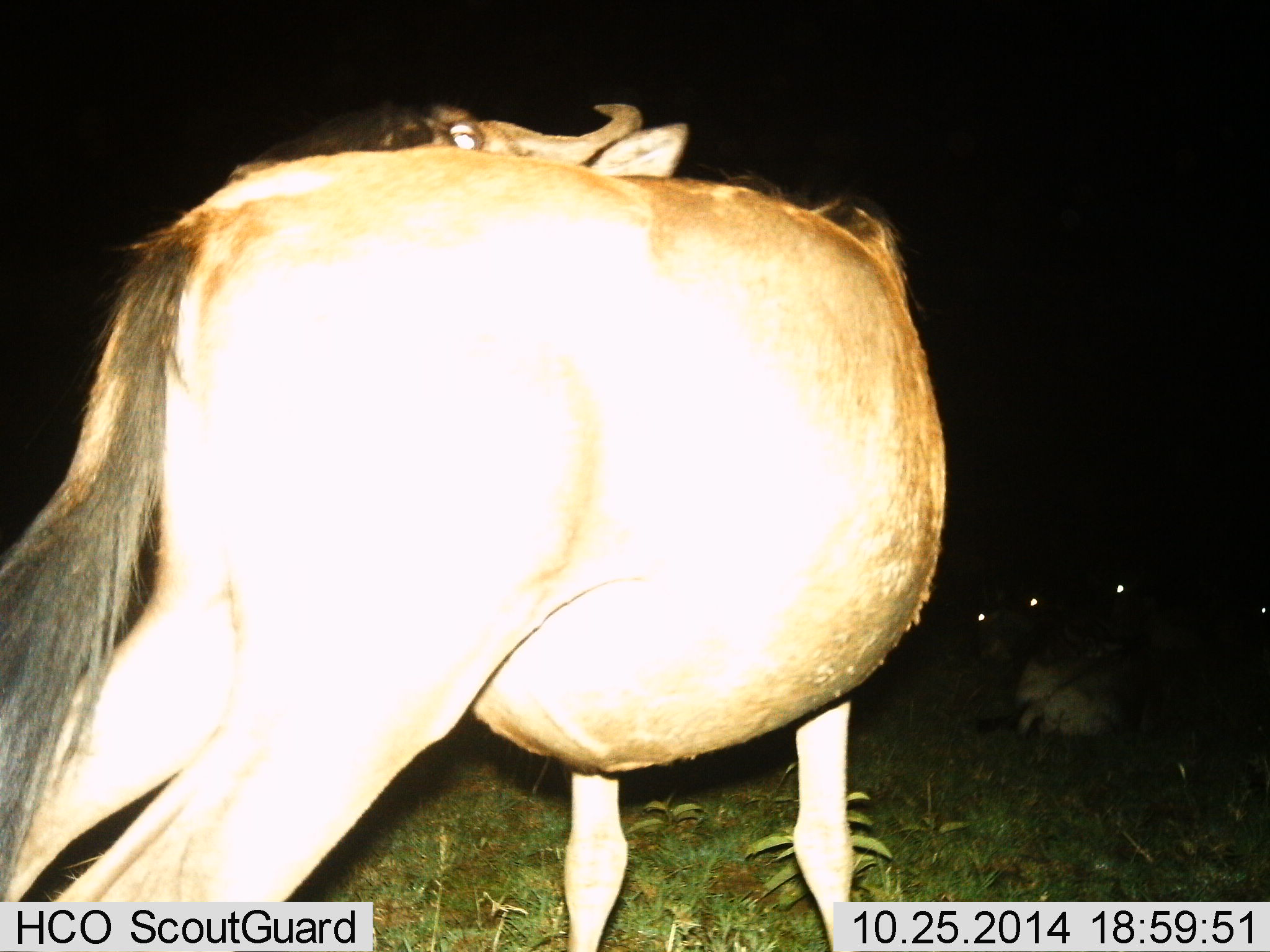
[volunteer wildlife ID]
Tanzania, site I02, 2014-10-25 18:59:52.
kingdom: Animalia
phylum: Chordata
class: Mammalia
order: Artiodactyla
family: Bovidae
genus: Connochaetes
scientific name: Connochaetes taurinus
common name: blue wildebeest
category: wildebeest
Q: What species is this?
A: Wildebeest (blue wildebeest) (Connochaetes taurinus).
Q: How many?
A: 4.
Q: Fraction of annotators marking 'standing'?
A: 100%.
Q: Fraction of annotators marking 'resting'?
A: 70%.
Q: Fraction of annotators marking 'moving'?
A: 0%.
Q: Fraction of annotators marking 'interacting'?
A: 0%.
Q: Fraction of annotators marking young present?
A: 0%.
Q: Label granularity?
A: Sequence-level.